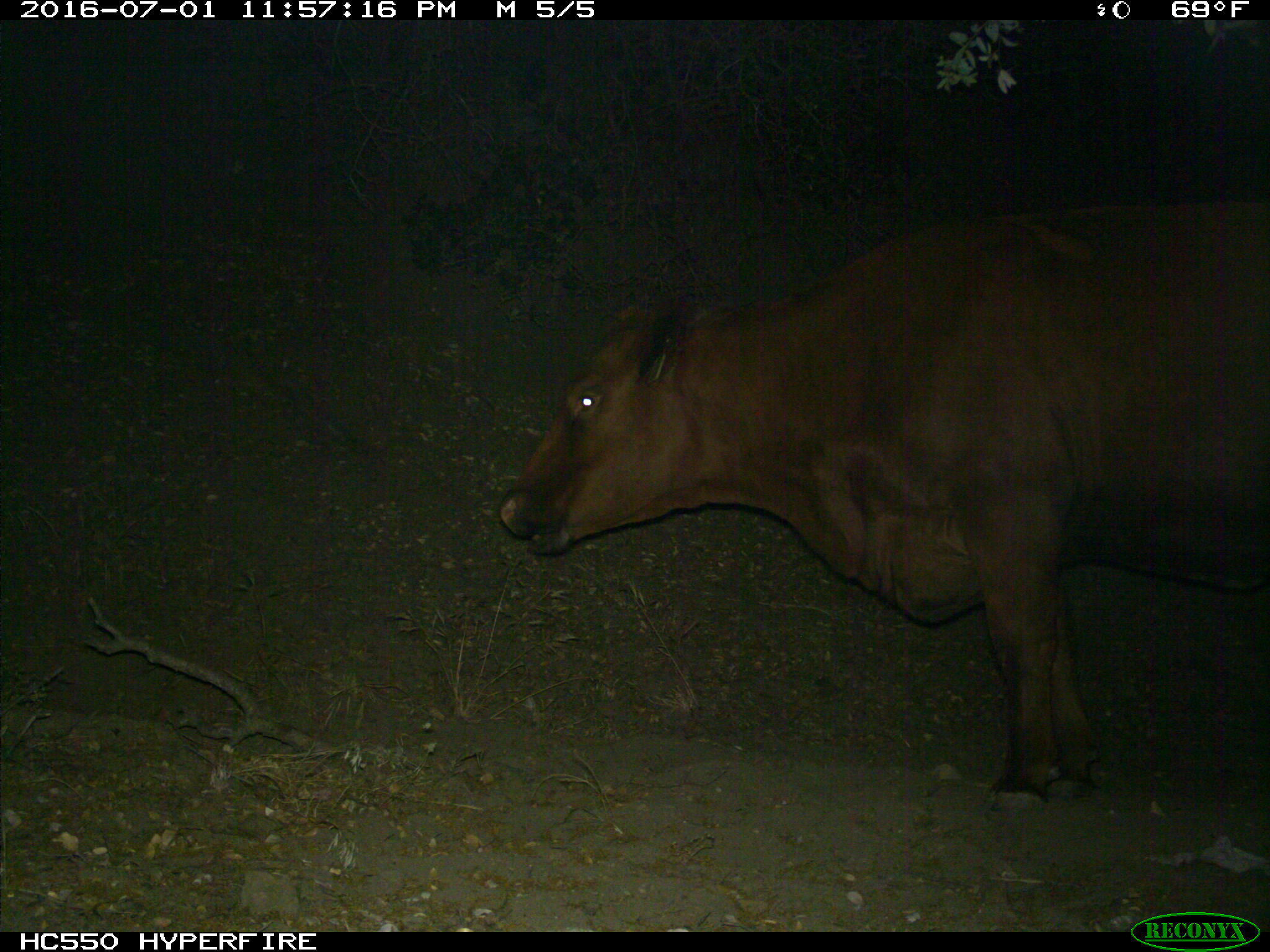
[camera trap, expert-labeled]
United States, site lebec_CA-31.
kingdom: Animalia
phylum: Chordata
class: Mammalia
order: Artiodactyla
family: Bovidae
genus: Bos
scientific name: Bos taurus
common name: domestic cow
Bos taurus (domestic cow).